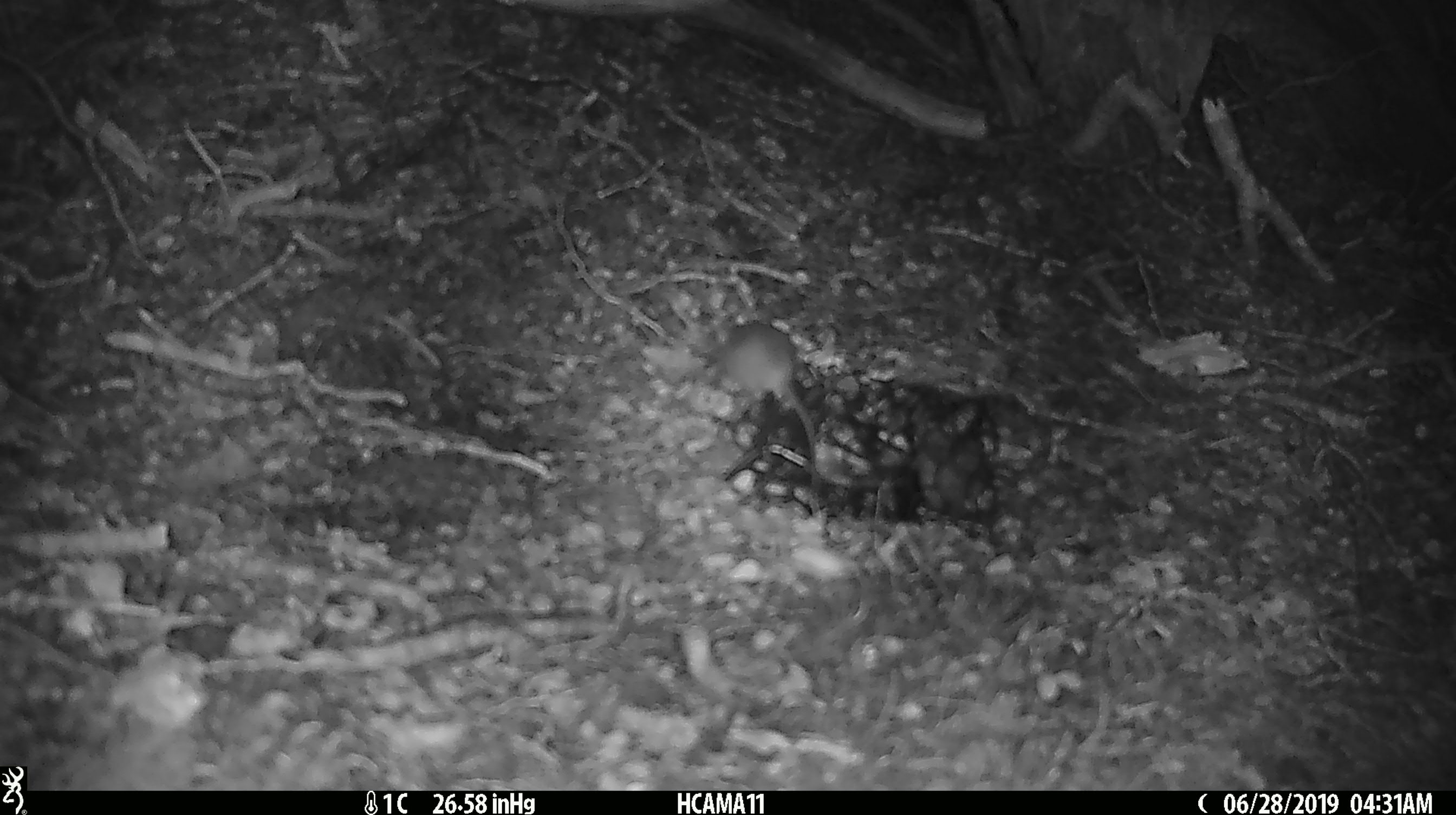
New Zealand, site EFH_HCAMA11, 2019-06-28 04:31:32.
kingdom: Animalia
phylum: Chordata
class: Mammalia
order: Rodentia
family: Muridae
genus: Mus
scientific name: Mus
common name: mouse